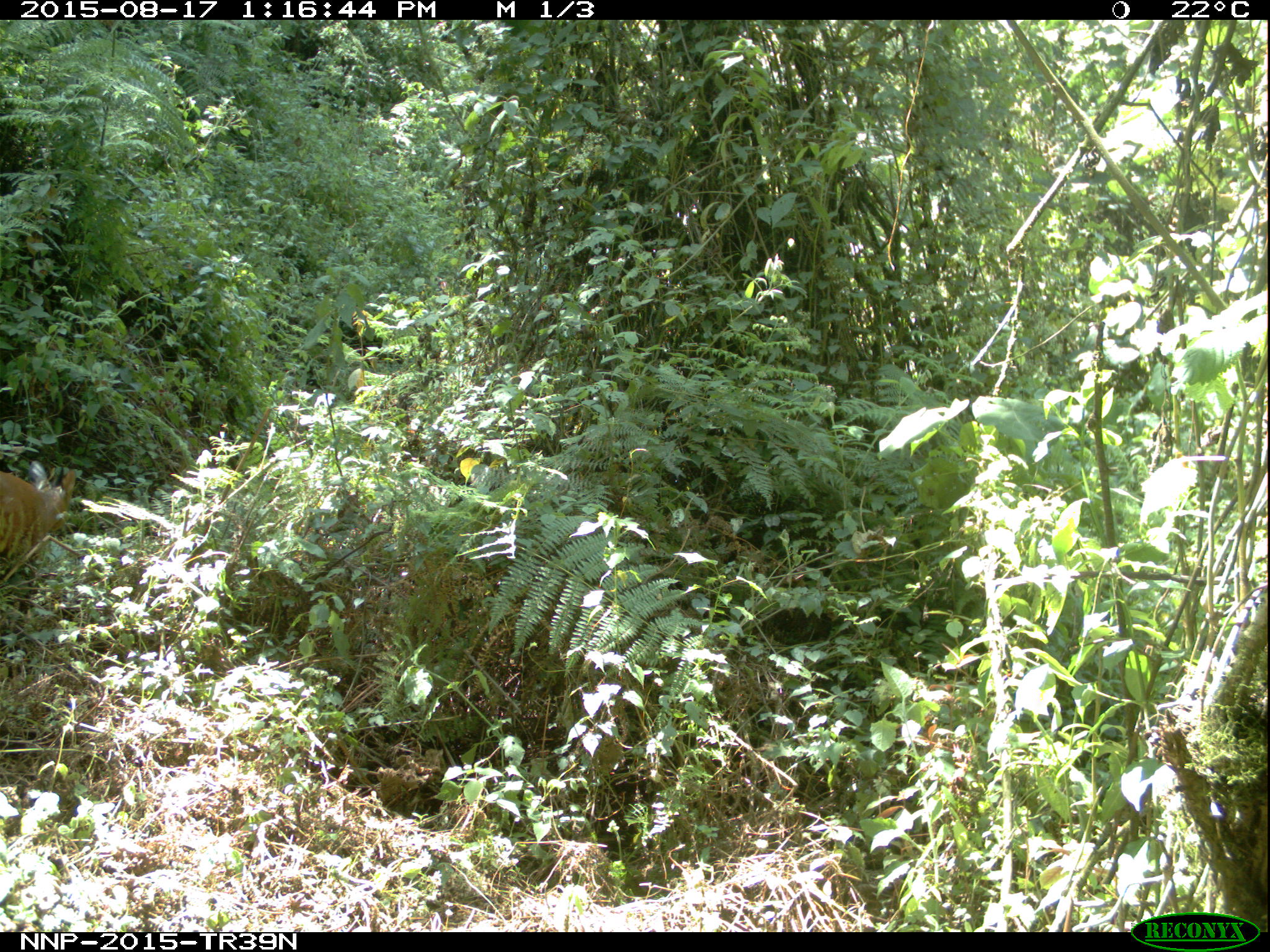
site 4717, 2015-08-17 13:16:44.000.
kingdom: Animalia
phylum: Chordata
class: Mammalia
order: Artiodactyla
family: Bovidae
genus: Cephalophus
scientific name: Cephalophus nigrifrons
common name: black-fronted duiker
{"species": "Cephalophus nigrifrons (black-fronted duiker)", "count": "1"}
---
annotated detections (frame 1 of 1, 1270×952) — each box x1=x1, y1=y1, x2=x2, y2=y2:
cephalophus nigrifrons: x1=0, y1=459, x2=78, y2=571